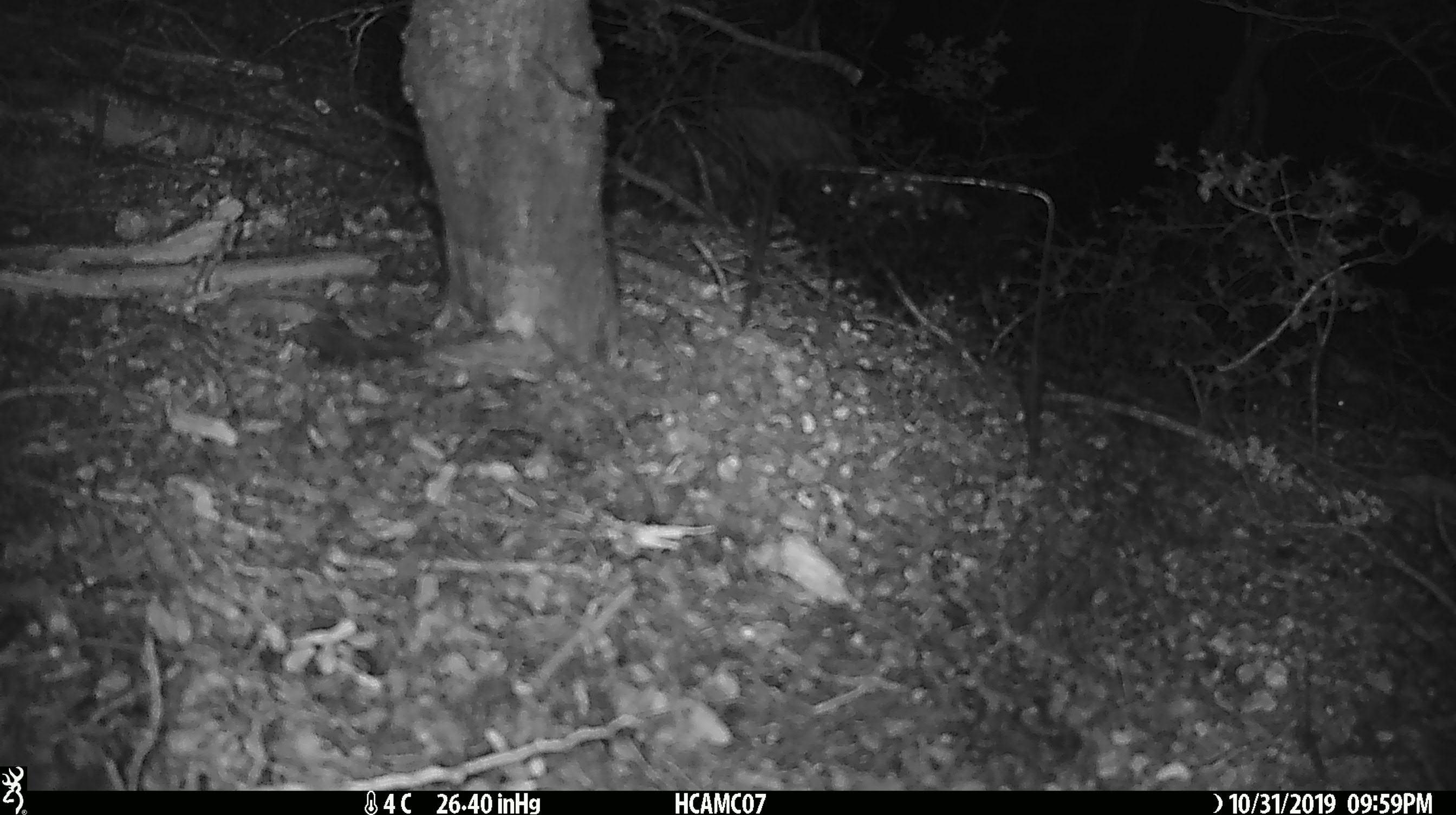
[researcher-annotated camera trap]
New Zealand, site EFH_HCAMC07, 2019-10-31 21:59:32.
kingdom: Animalia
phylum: Chordata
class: Mammalia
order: Rodentia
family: Muridae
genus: Mus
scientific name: Mus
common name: mouse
Mouse (Mus).